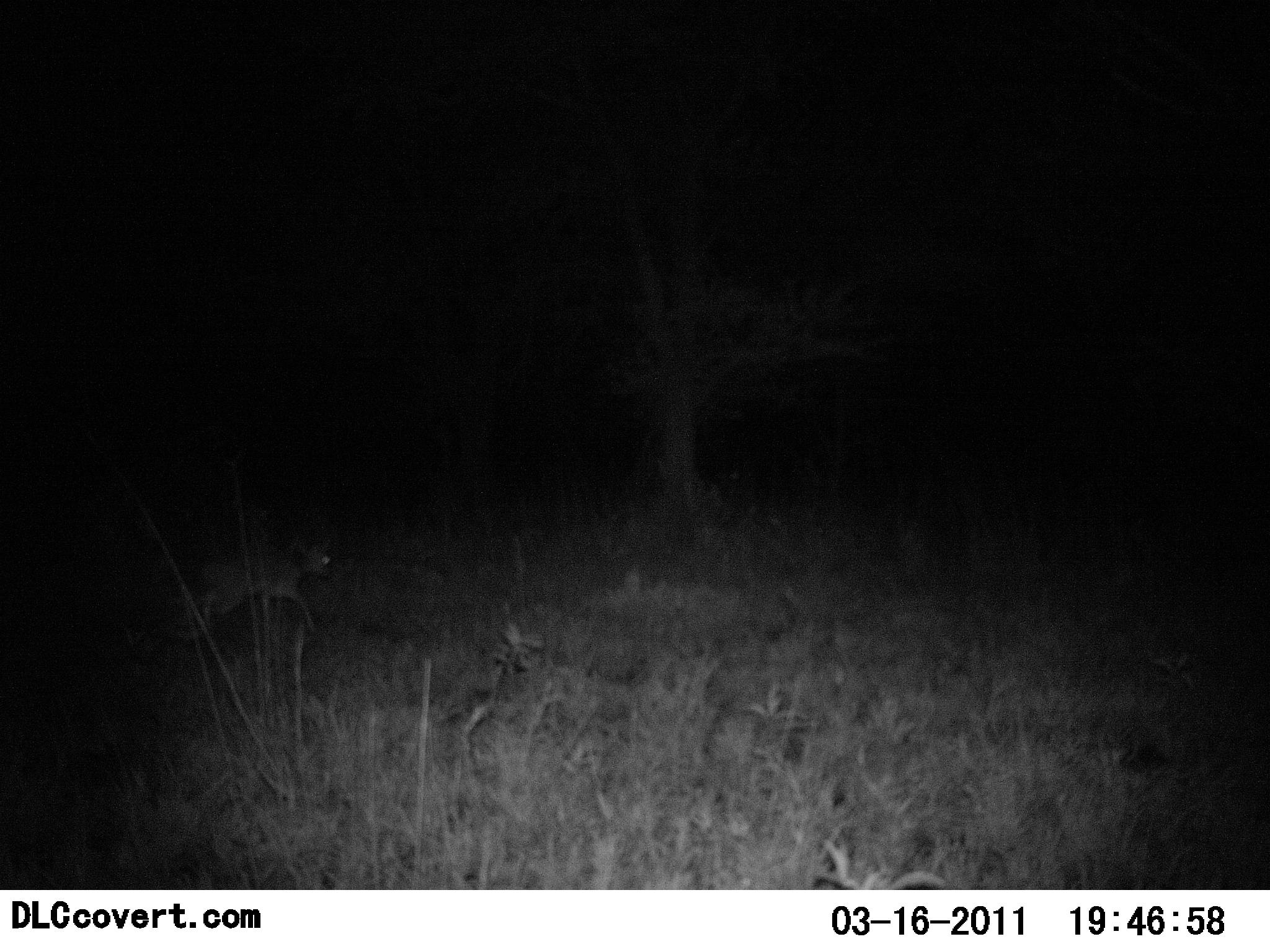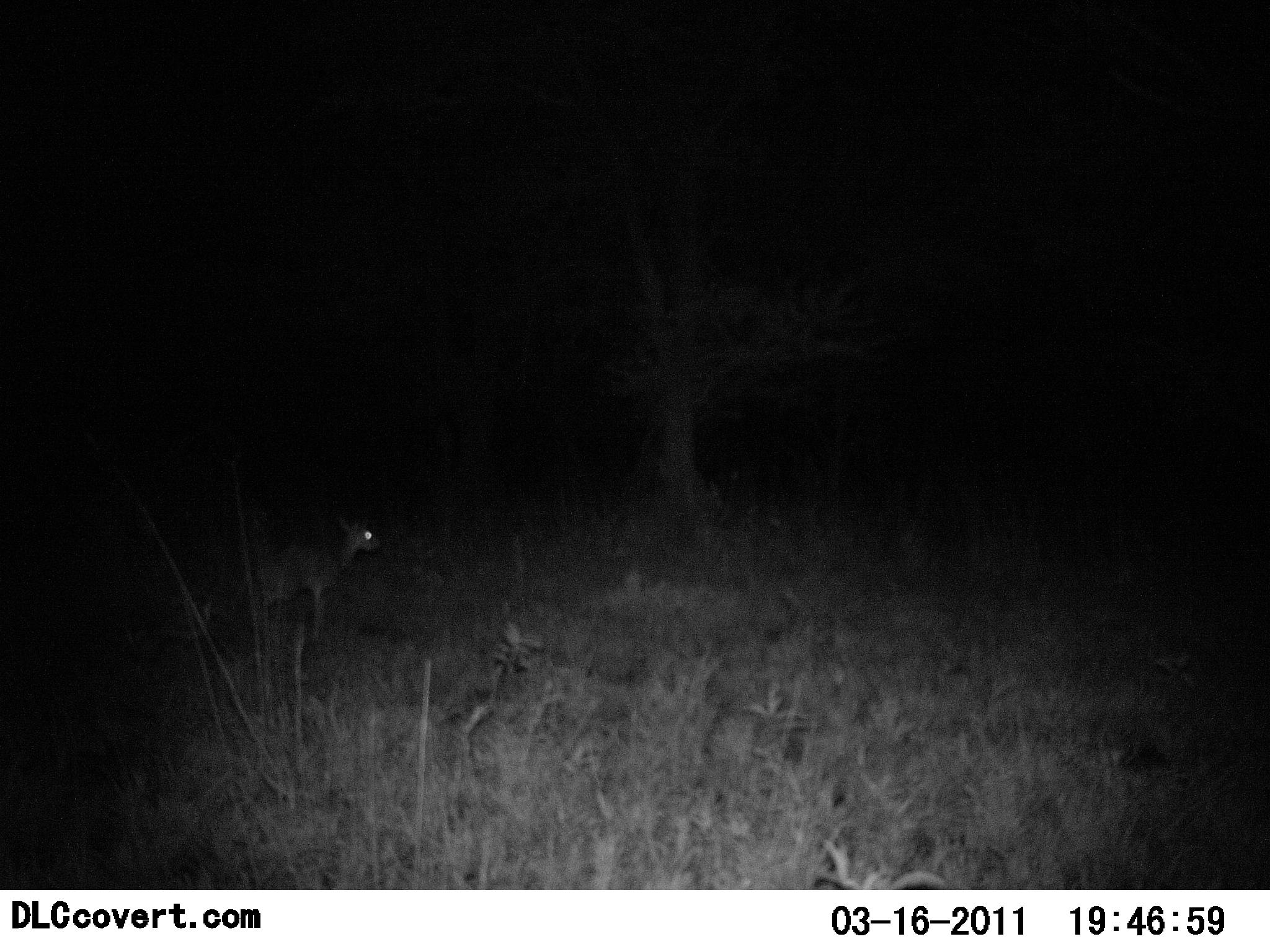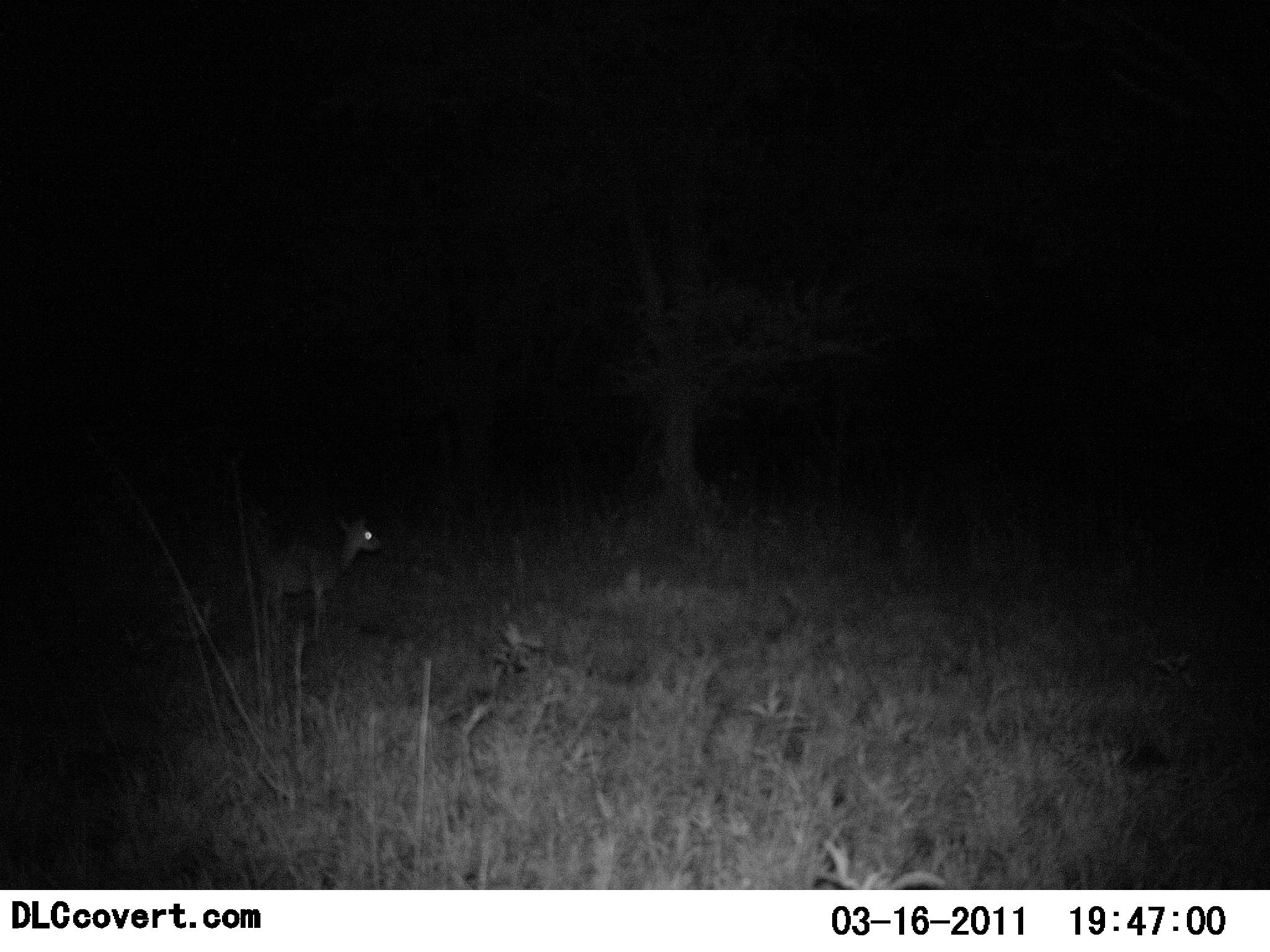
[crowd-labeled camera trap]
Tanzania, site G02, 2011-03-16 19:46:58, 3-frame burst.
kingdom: Animalia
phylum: Chordata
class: Mammalia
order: Artiodactyla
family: Bovidae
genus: Madoqua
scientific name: Madoqua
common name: dikdik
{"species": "dikdik (Madoqua)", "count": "1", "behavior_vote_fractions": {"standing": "9%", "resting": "0%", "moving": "91%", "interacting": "0%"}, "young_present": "0%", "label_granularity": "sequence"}